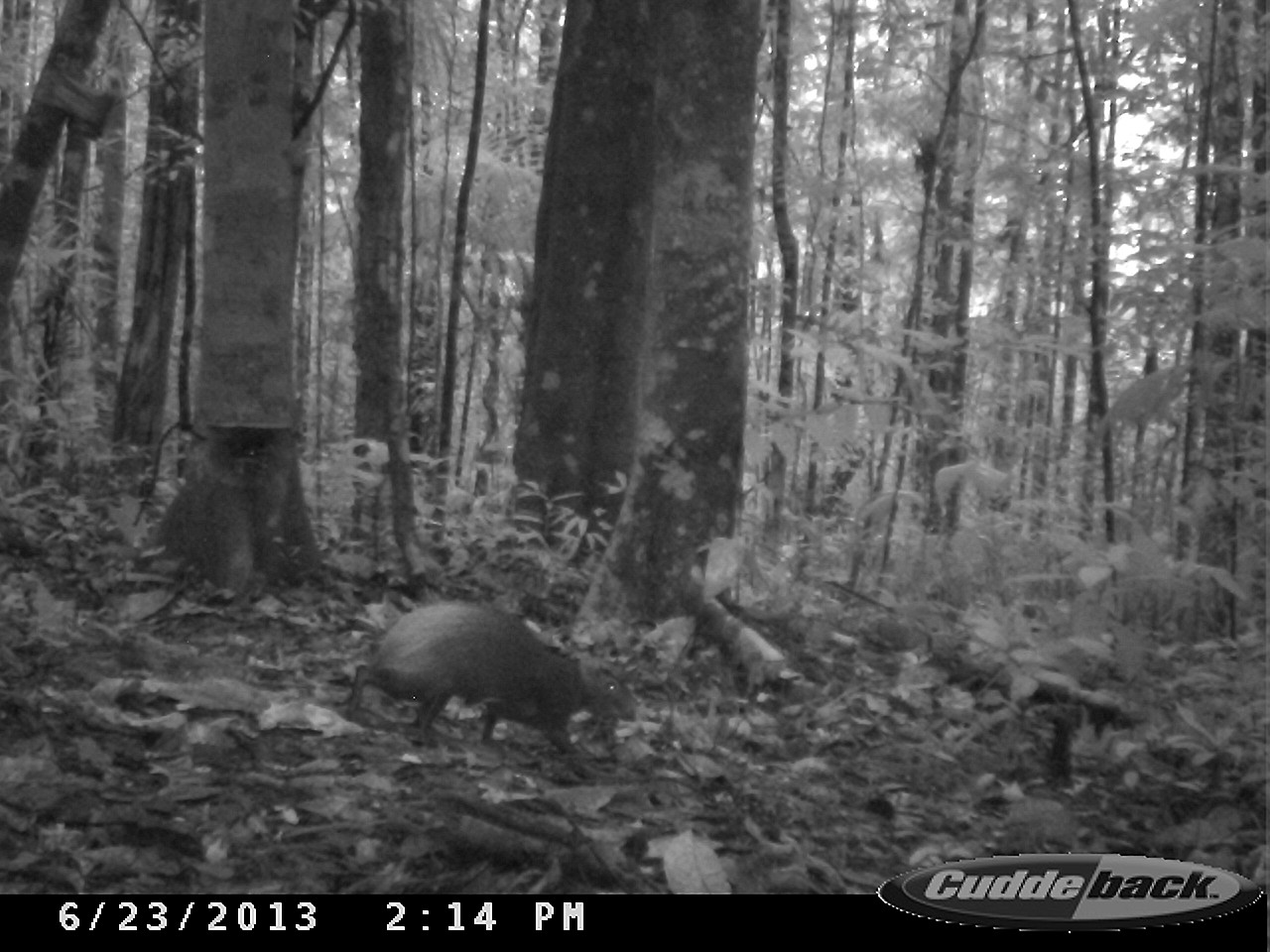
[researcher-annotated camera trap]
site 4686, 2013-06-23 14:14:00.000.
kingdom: Animalia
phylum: Chordata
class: Mammalia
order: Rodentia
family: Dasyproctidae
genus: Dasyprocta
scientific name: Dasyprocta leporina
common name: red-rumped agouti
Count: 1.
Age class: adult.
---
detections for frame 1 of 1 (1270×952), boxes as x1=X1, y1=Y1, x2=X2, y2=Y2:
dasyprocta leporina: x1=345, y1=597, x2=637, y2=755